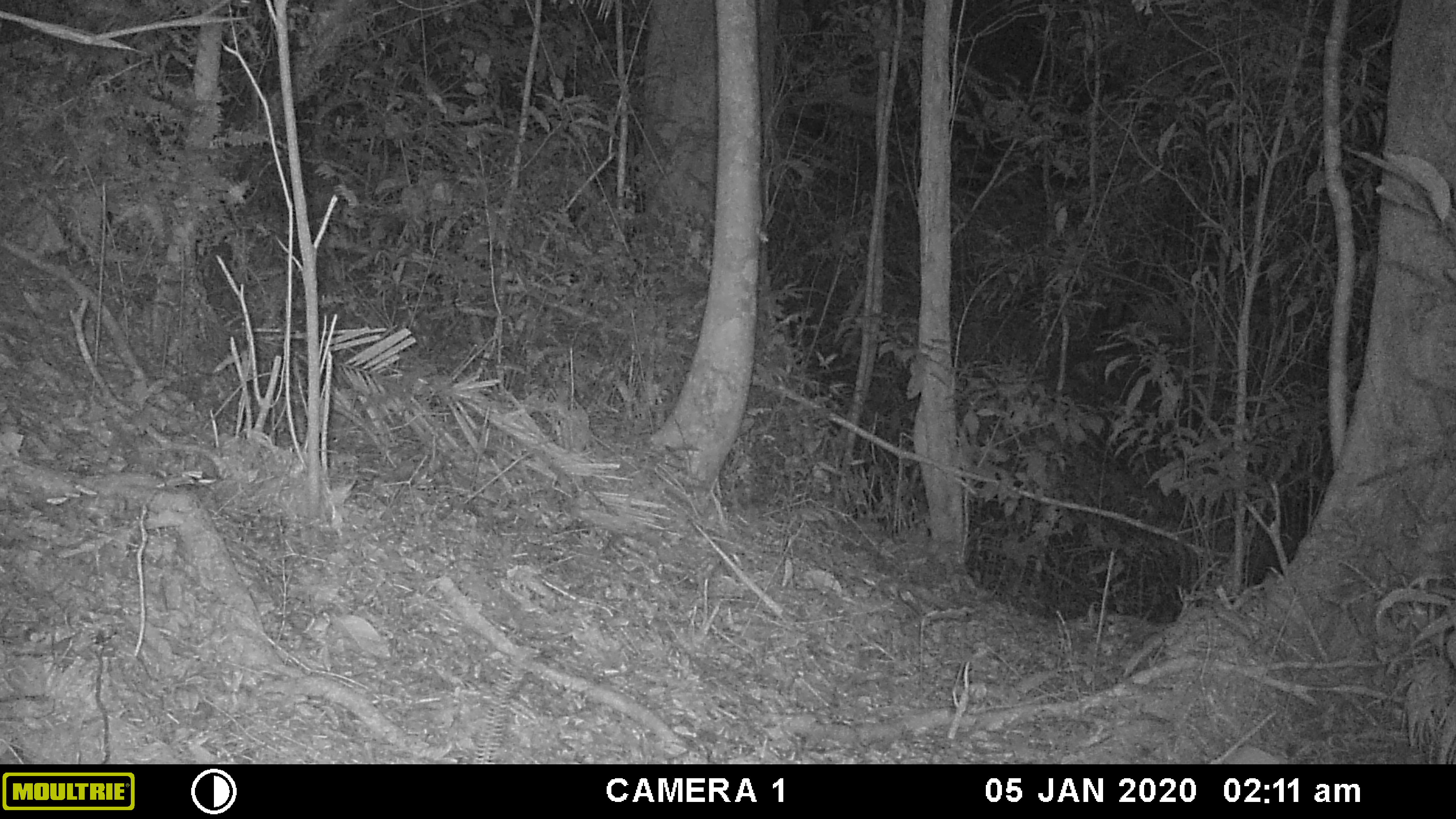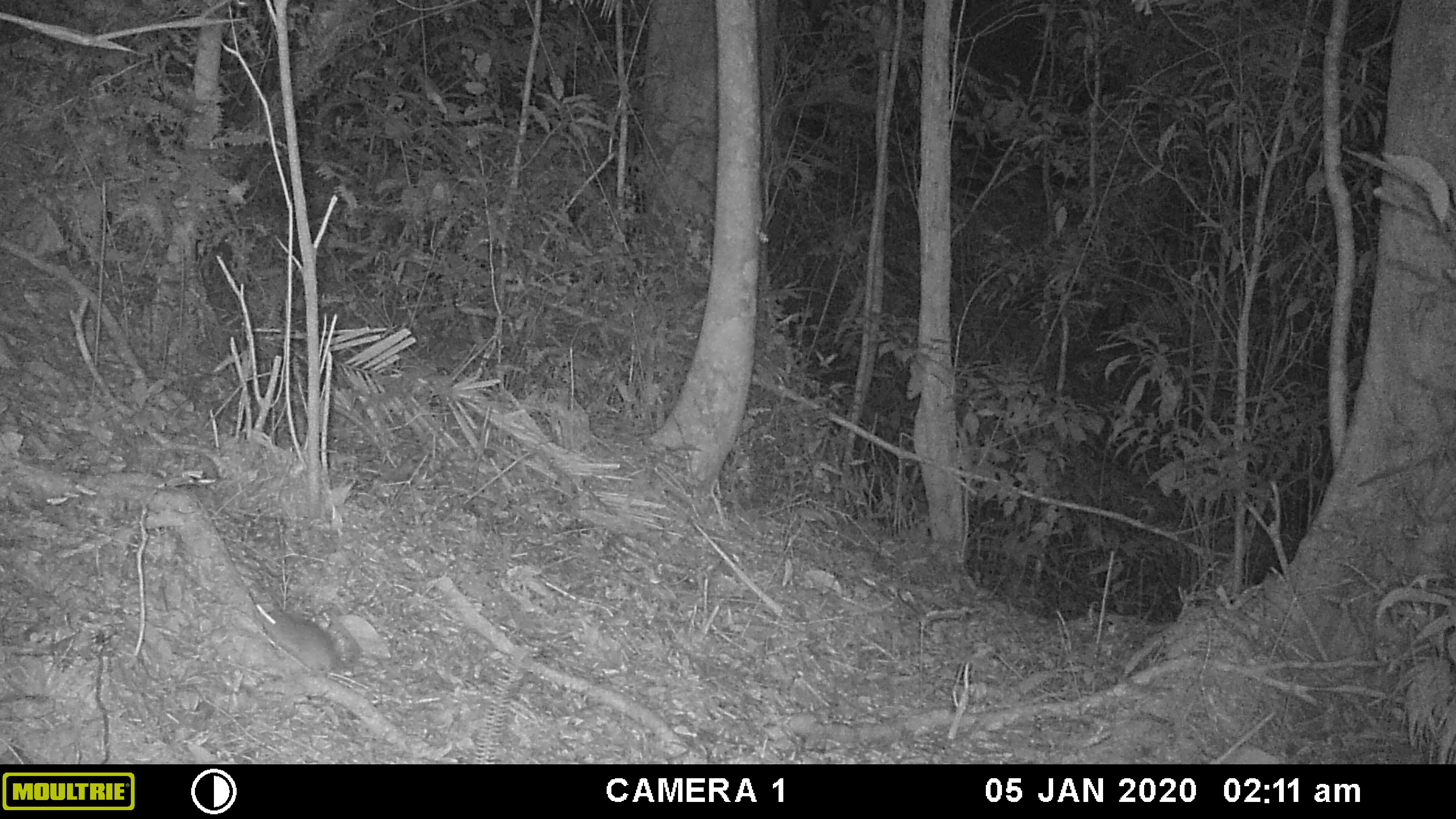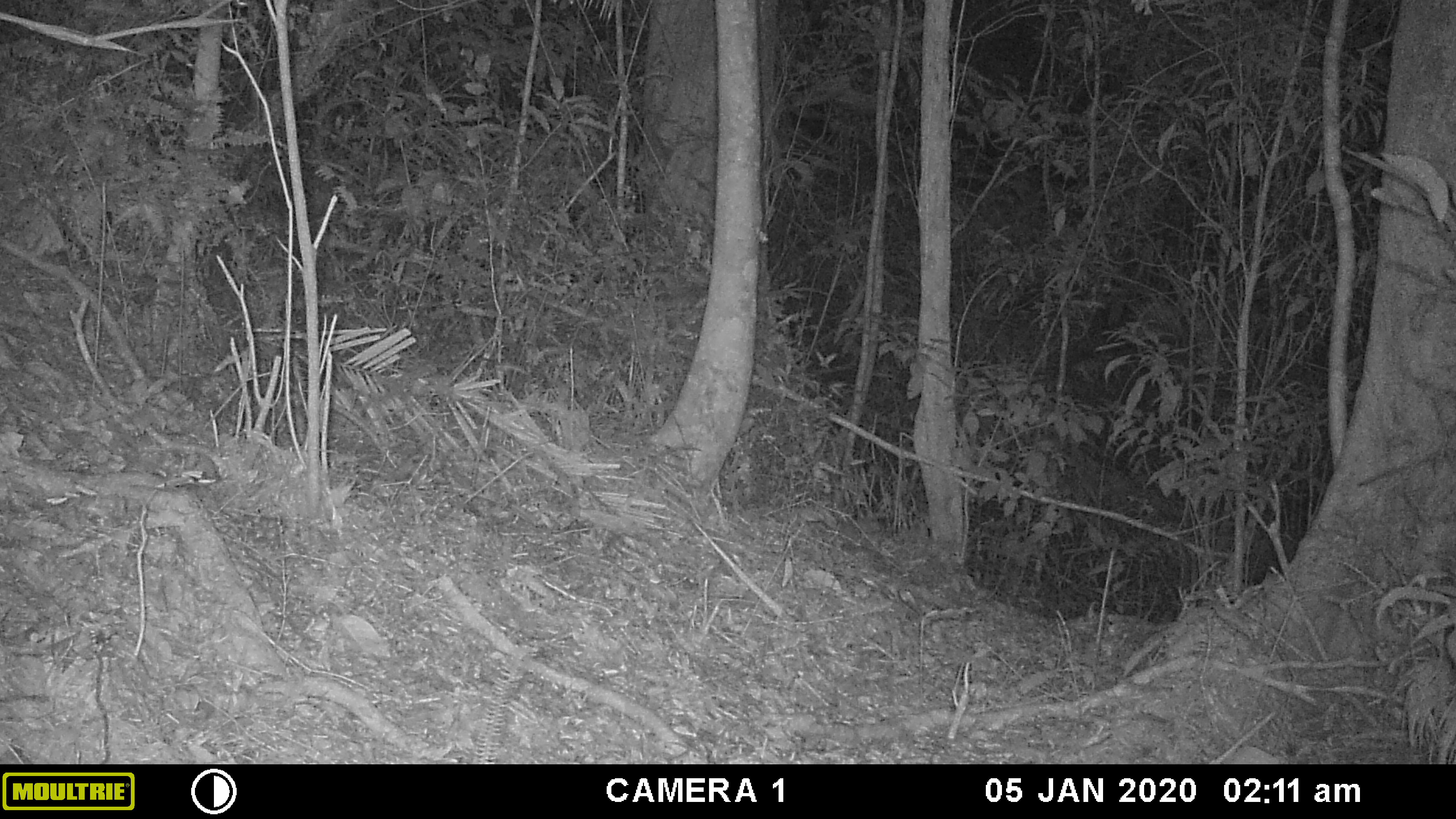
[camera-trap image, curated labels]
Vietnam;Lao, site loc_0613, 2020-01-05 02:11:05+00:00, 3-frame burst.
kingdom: Animalia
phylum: Chordata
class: Mammalia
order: Rodentia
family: Muridae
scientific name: Muridae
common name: old-world mice and rats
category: unidentified murid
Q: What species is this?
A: Unidentified murid (old-world mice and rats) (Muridae).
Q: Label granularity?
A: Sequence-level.